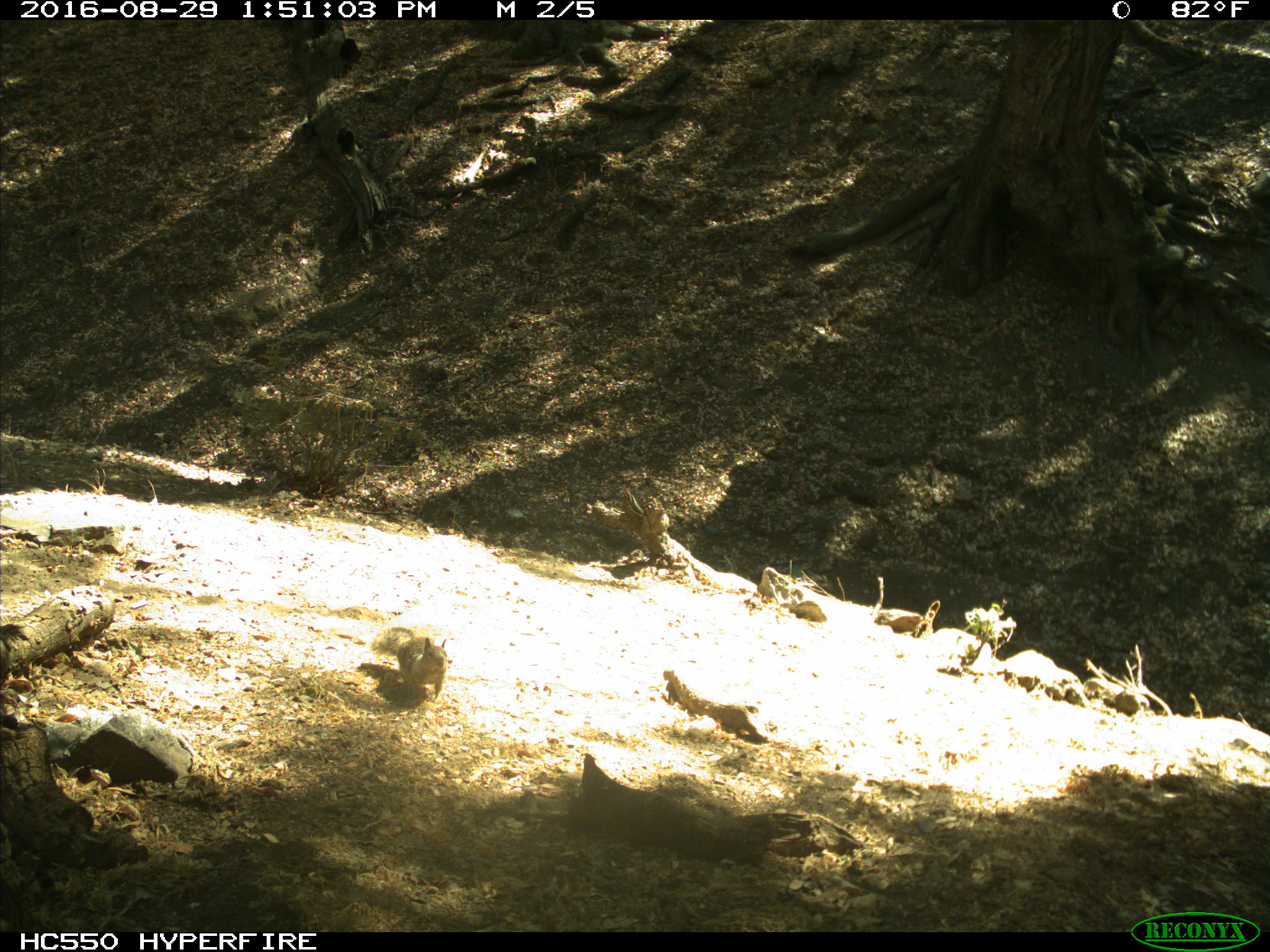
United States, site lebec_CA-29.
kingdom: Animalia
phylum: Chordata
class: Mammalia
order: Rodentia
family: Sciuridae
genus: Otospermophilus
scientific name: Otospermophilus beecheyi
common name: california ground squirrel